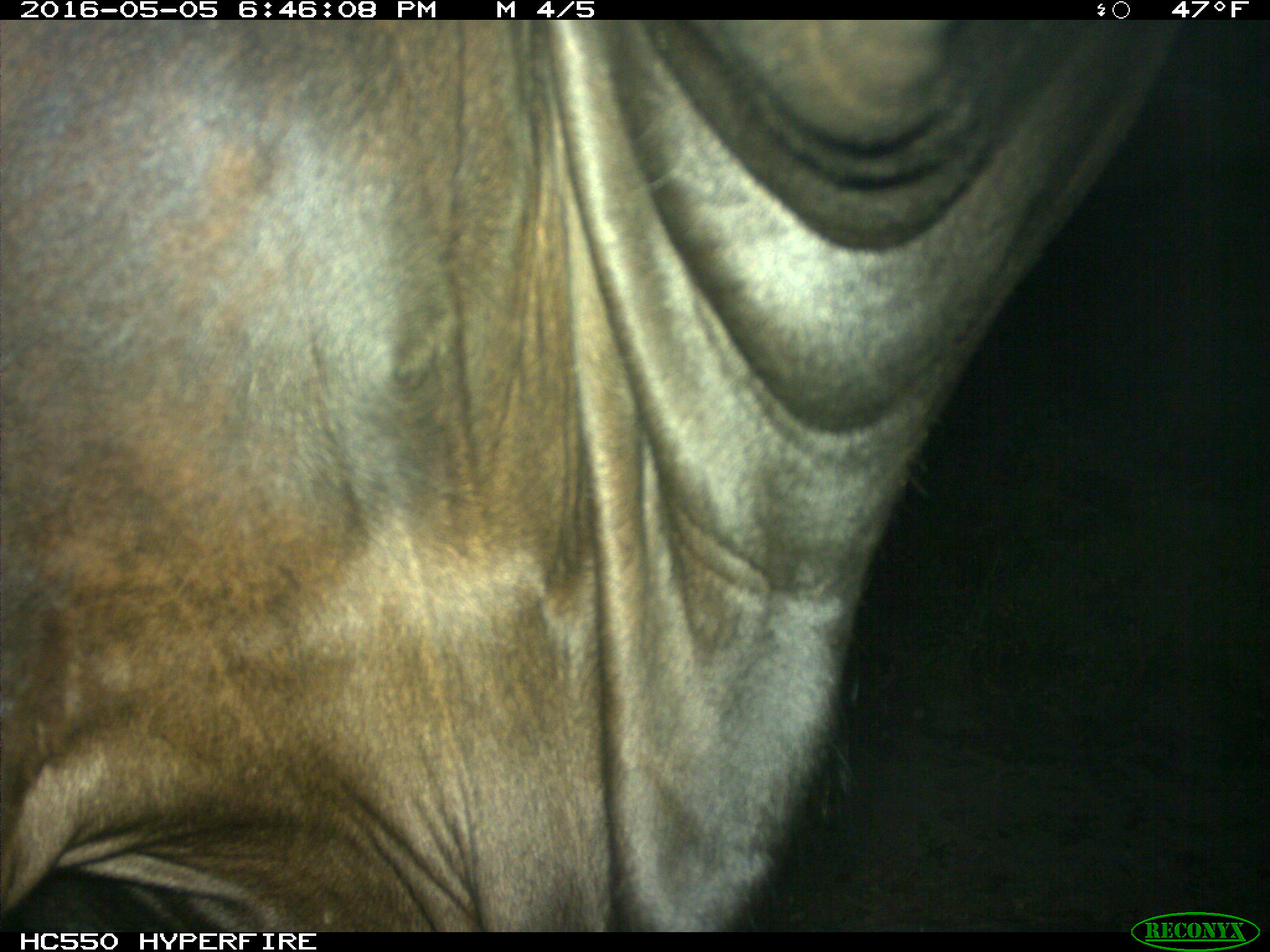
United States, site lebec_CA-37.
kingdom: Animalia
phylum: Chordata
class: Mammalia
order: Artiodactyla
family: Bovidae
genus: Bos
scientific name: Bos taurus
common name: domestic cow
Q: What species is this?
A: Bos taurus (domestic cow).